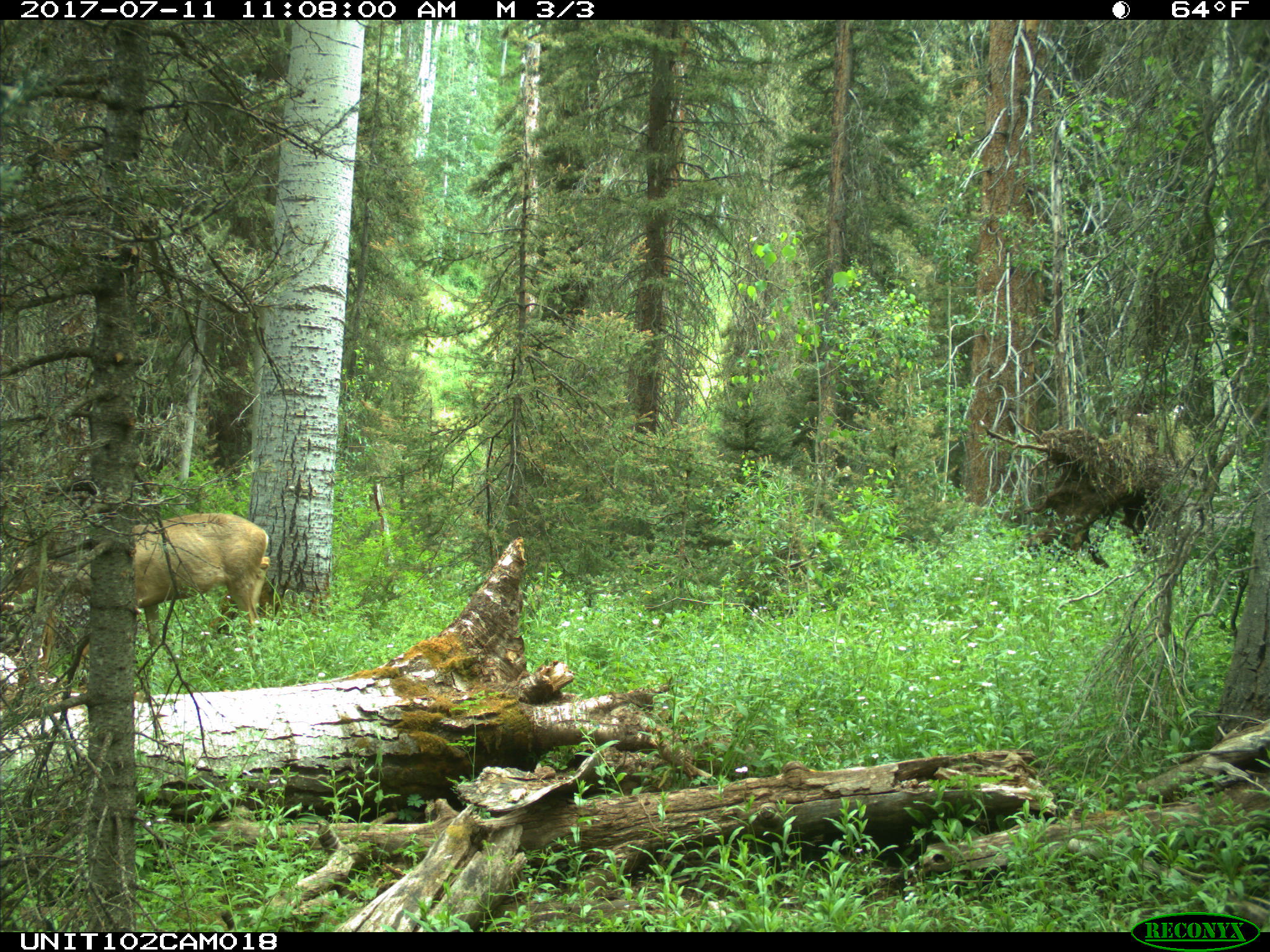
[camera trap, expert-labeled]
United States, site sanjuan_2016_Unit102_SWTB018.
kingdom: Animalia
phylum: Chordata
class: Mammalia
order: Artiodactyla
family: Cervidae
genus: Odocoileus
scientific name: Odocoileus hemionus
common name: mule deer